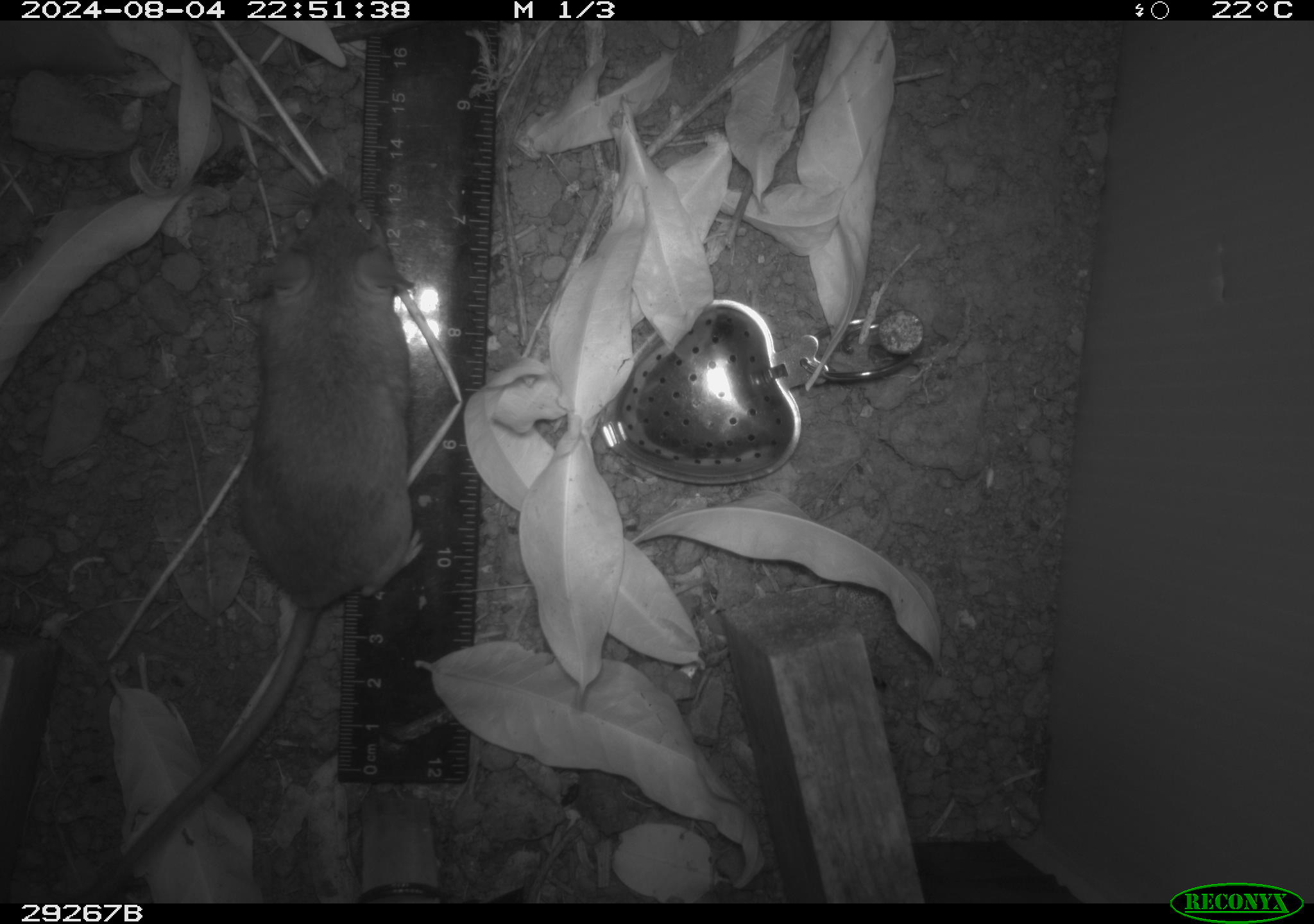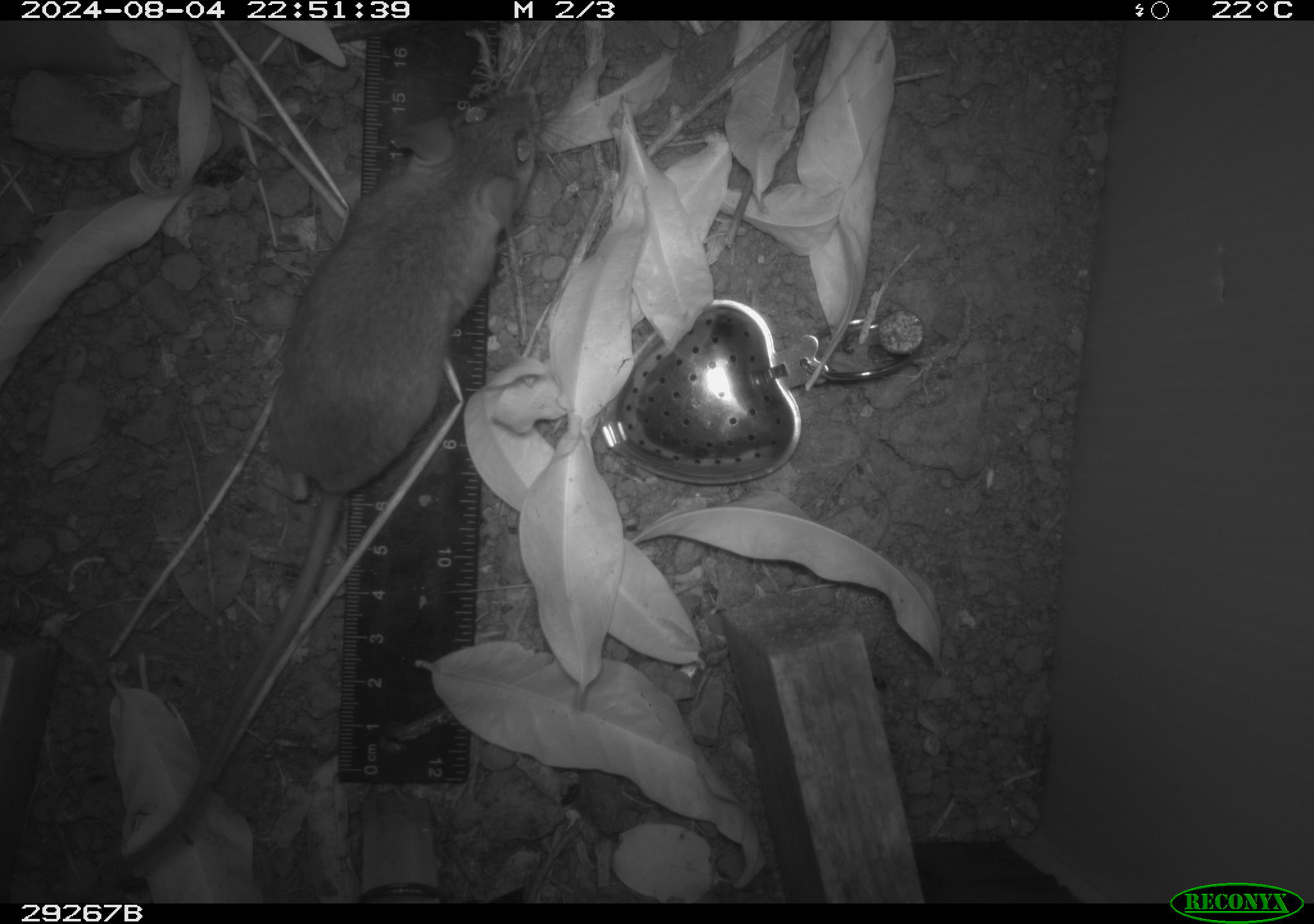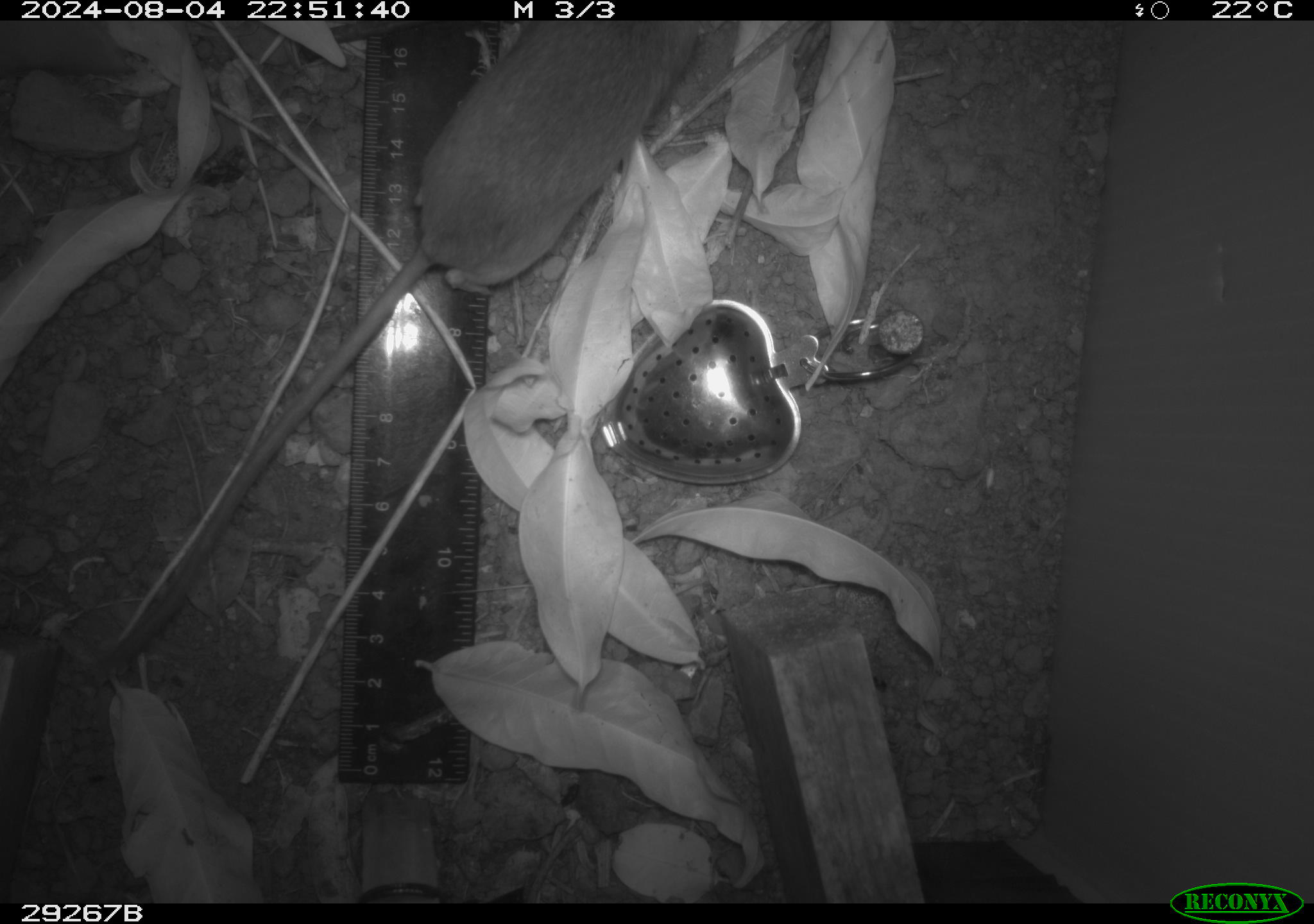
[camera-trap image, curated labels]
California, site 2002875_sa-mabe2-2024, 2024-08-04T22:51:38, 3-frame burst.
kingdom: Animalia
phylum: Chordata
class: Mammalia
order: Rodentia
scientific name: Rodentia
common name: mouse species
Mouse species (Rodentia).